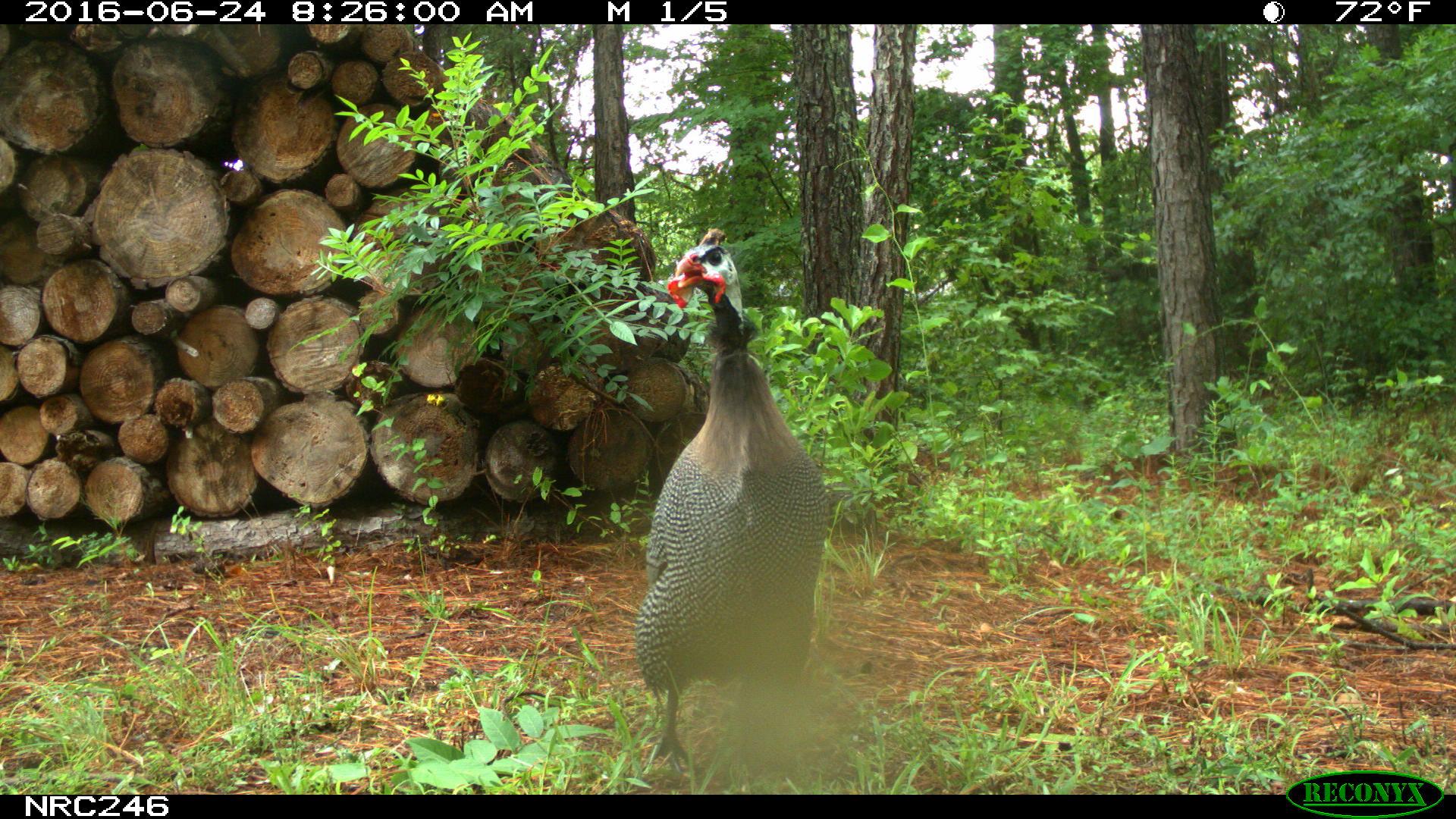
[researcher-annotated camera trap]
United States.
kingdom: Animalia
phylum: Chordata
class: Aves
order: Galliformes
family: Phasianidae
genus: Meleagris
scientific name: Meleagris gallopavo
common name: wild turkey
Wild Turkey (Meleagris gallopavo).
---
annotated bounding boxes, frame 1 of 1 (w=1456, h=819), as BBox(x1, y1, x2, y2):
Wild Turkey: BBox(626, 201, 882, 799)